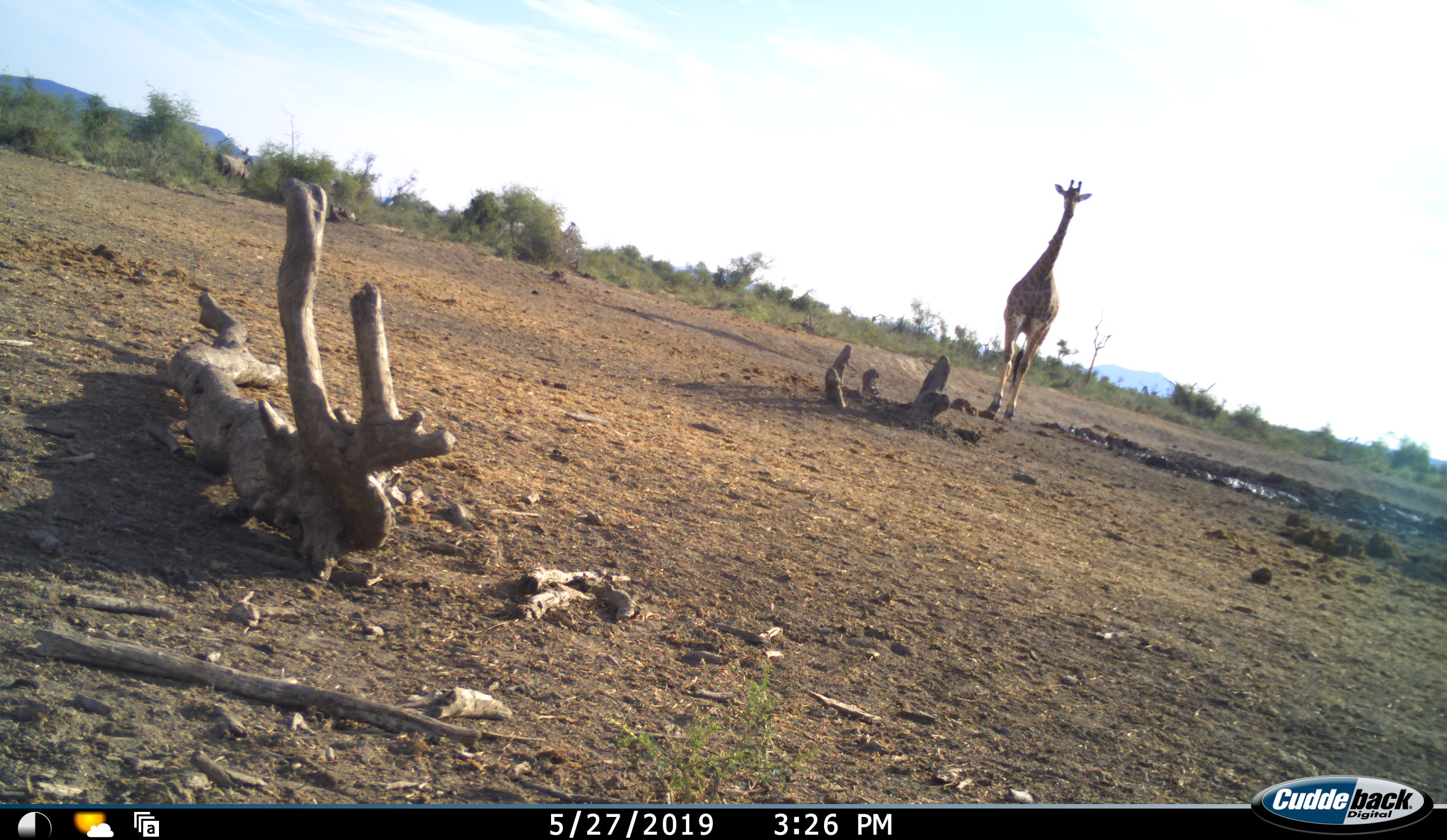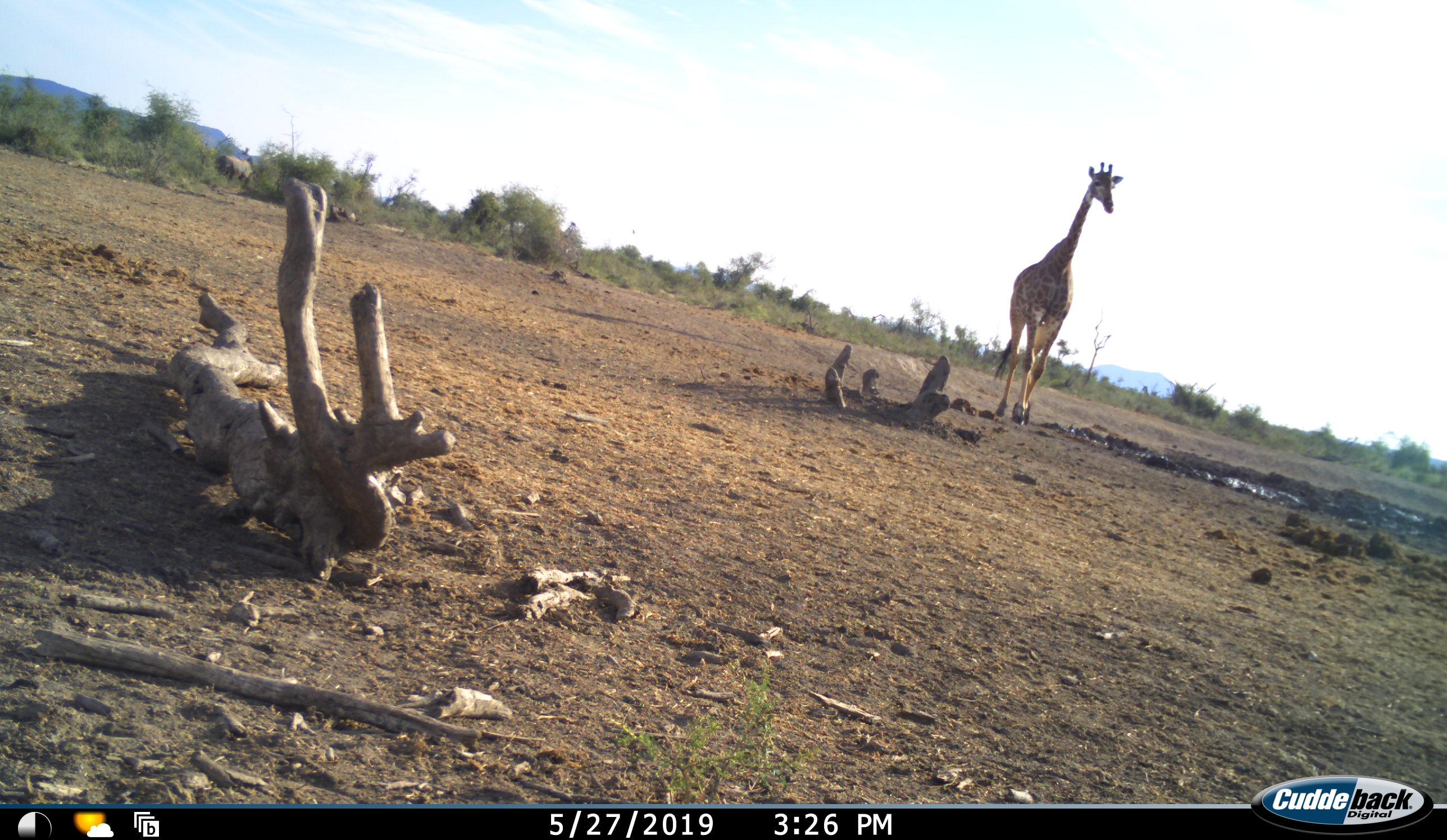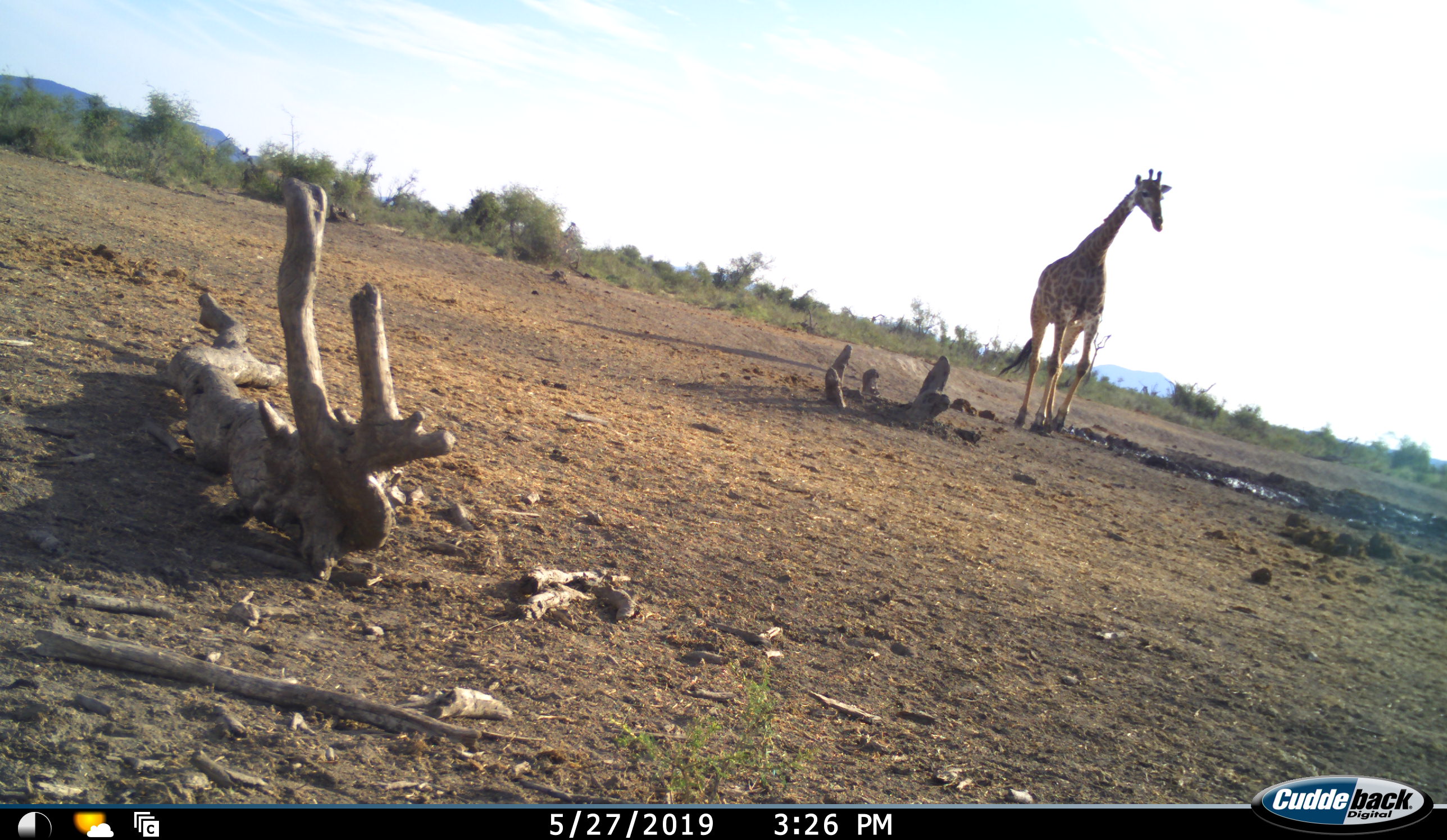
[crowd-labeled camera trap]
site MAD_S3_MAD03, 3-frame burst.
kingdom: Animalia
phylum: Chordata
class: Mammalia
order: Artiodactyla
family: Giraffidae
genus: Giraffa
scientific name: Giraffa camelopardalis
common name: giraffe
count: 1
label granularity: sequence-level